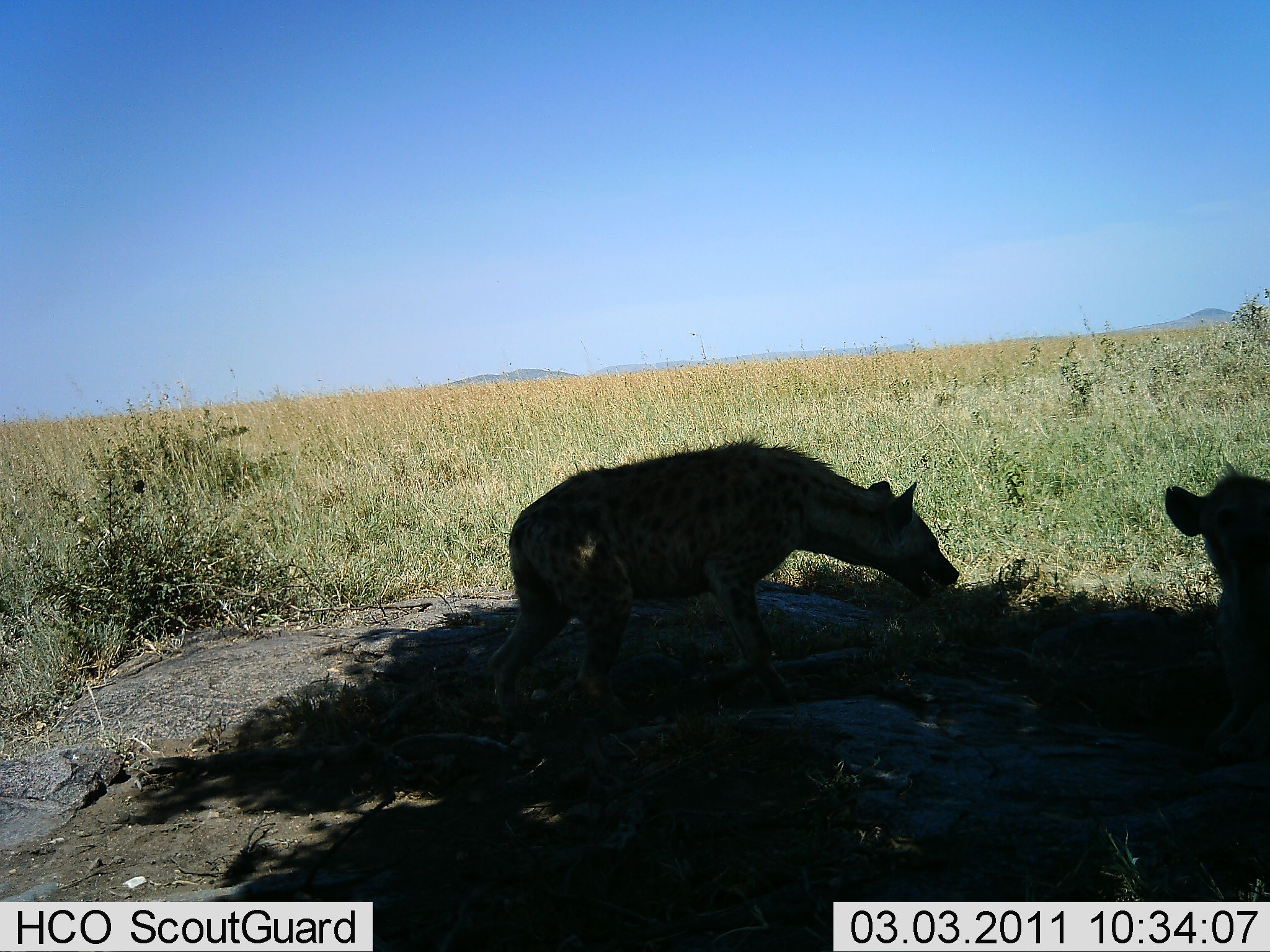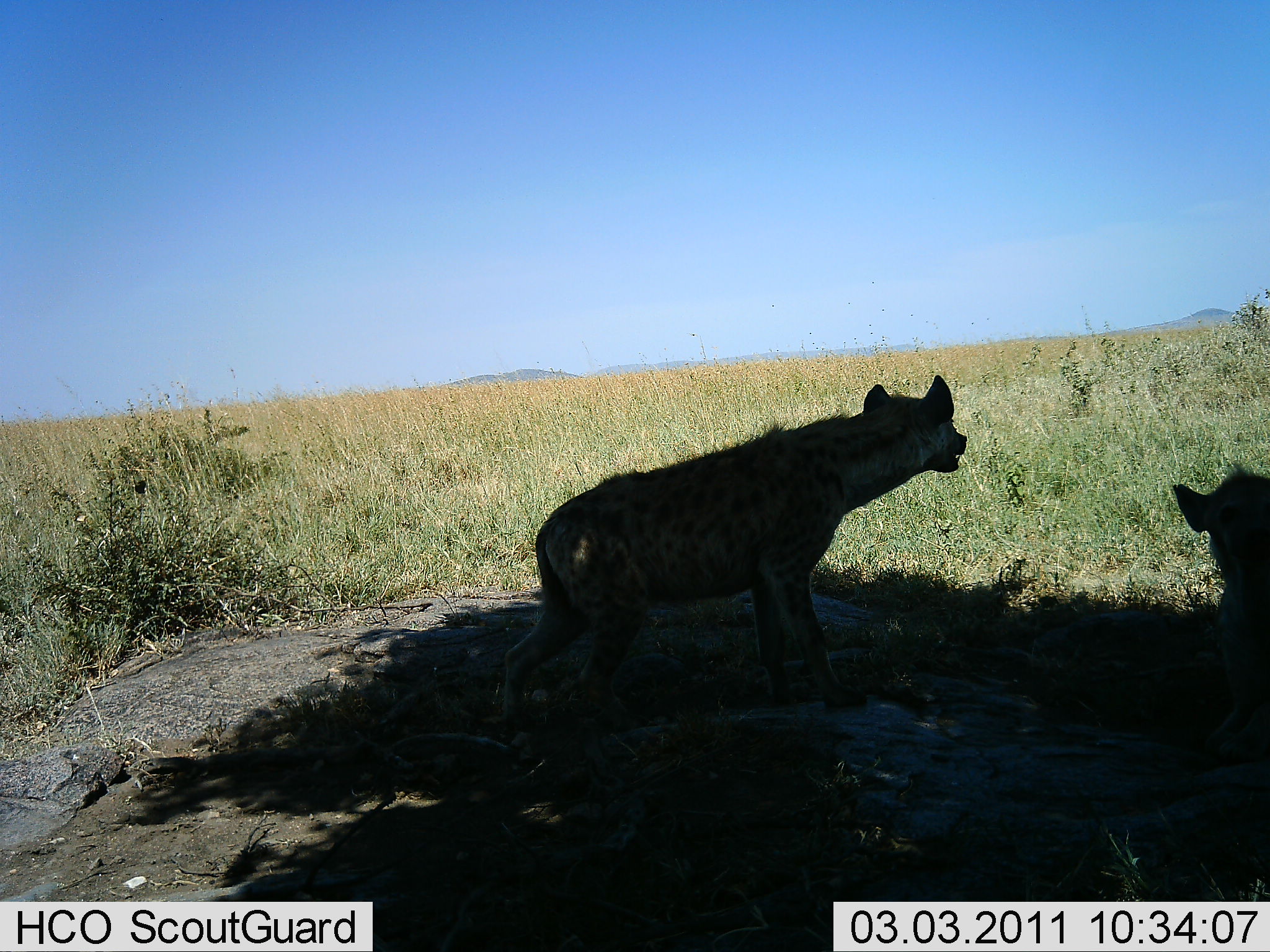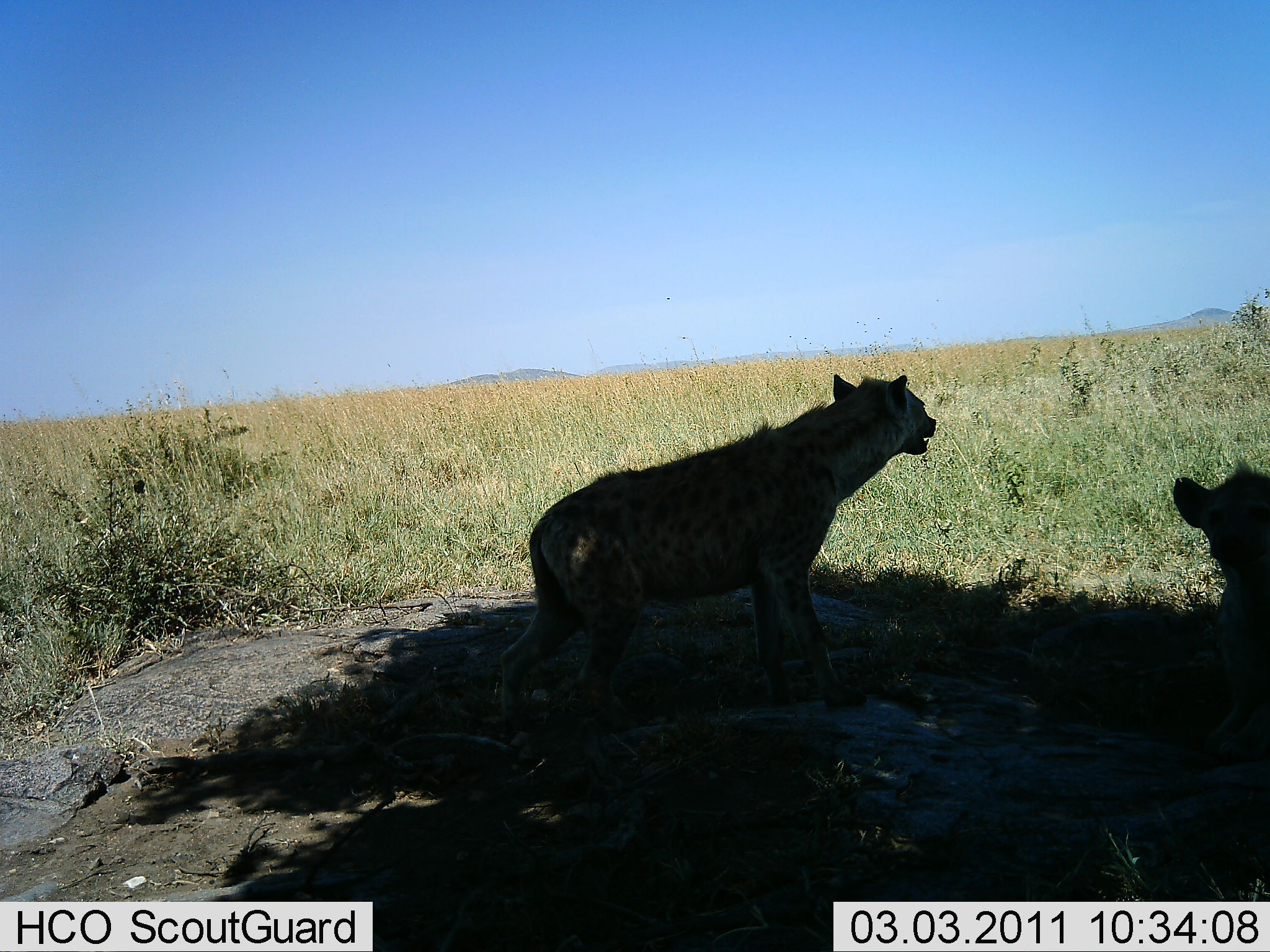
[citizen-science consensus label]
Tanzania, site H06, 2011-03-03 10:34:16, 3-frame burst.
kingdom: Animalia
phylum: Chordata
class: Mammalia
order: Carnivora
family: Hyaenidae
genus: Crocuta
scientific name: Crocuta crocuta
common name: spotted hyena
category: hyenaspotted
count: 2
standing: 62%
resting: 62%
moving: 0%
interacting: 0%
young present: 0%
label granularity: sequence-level